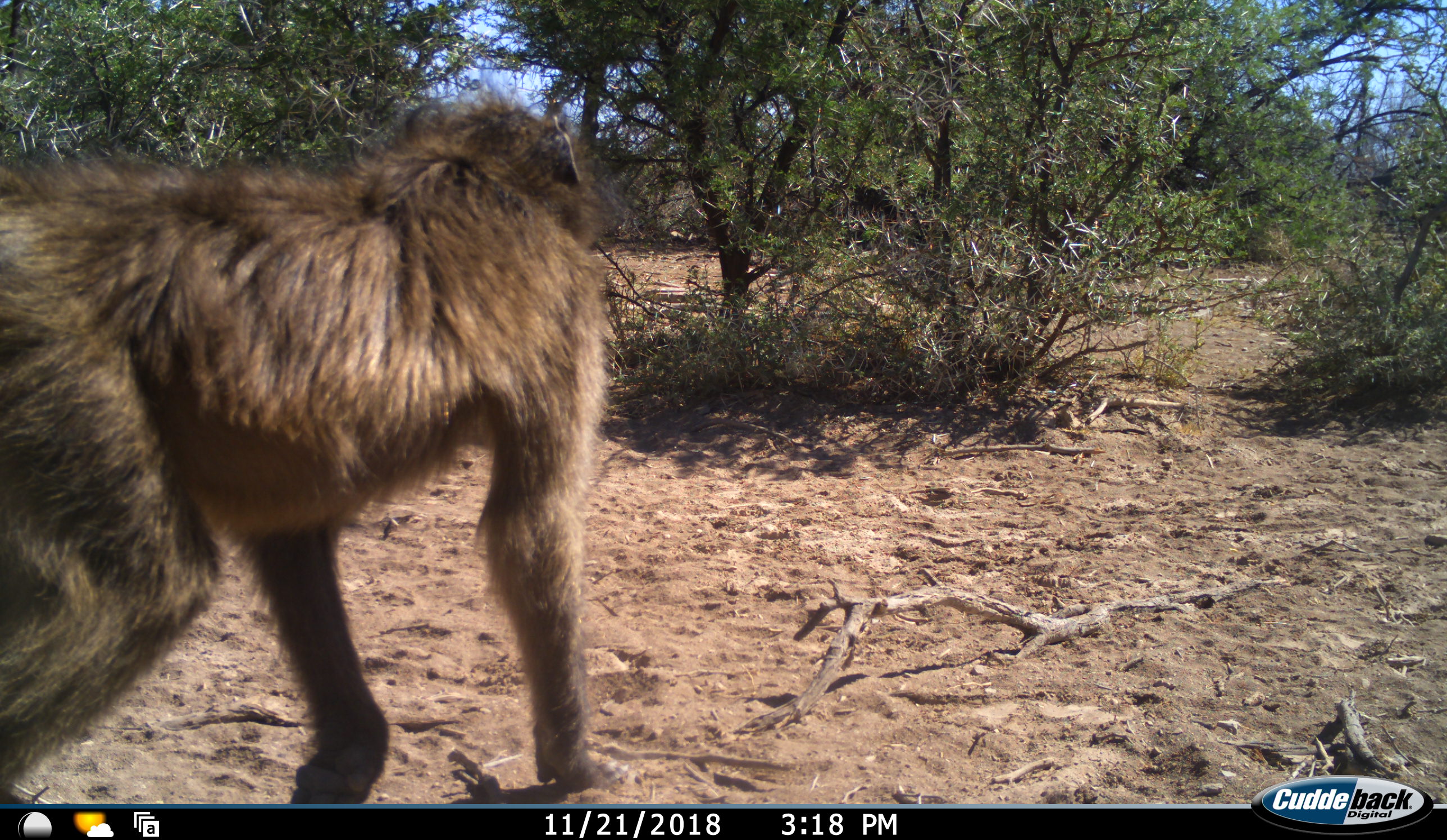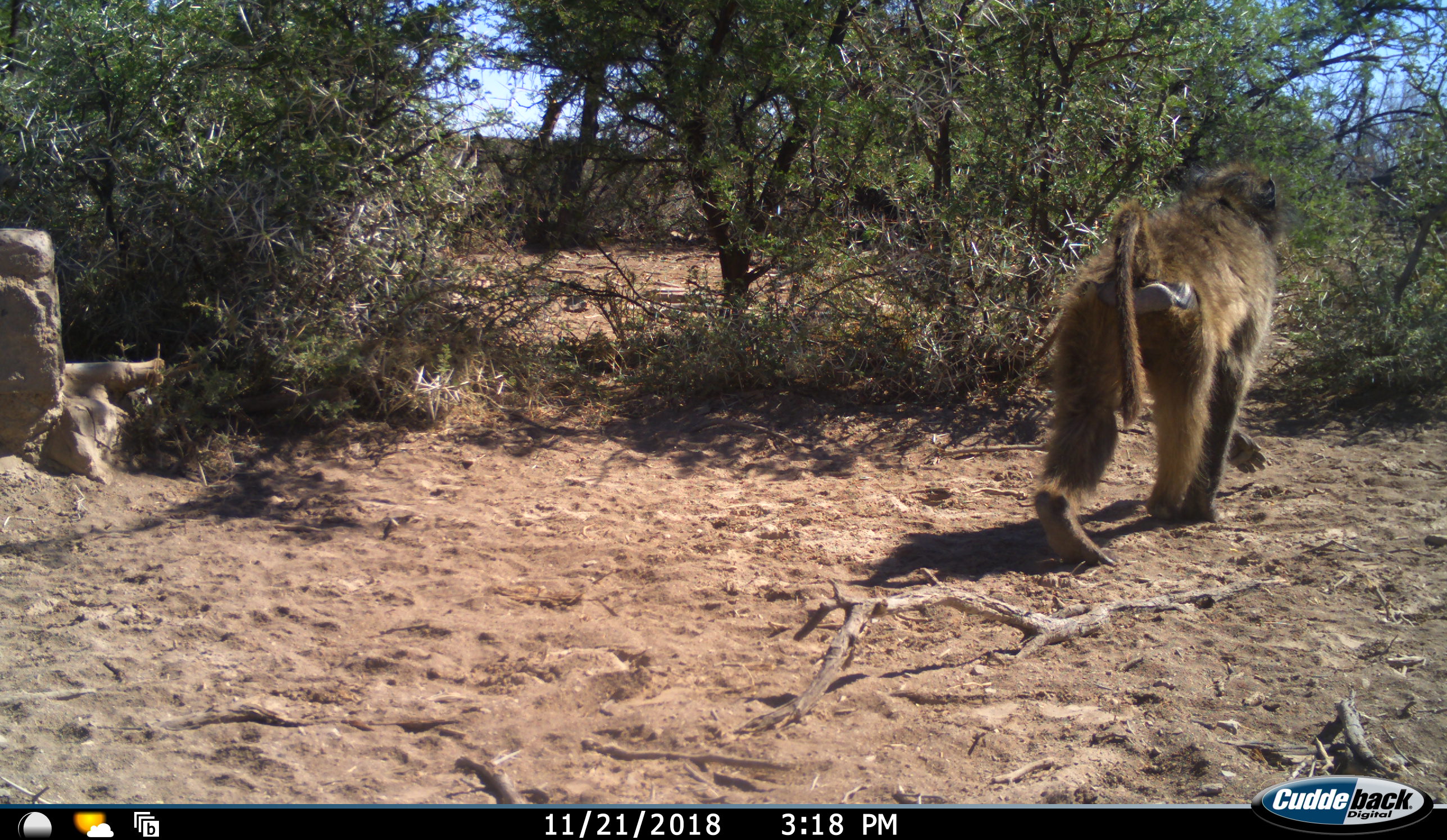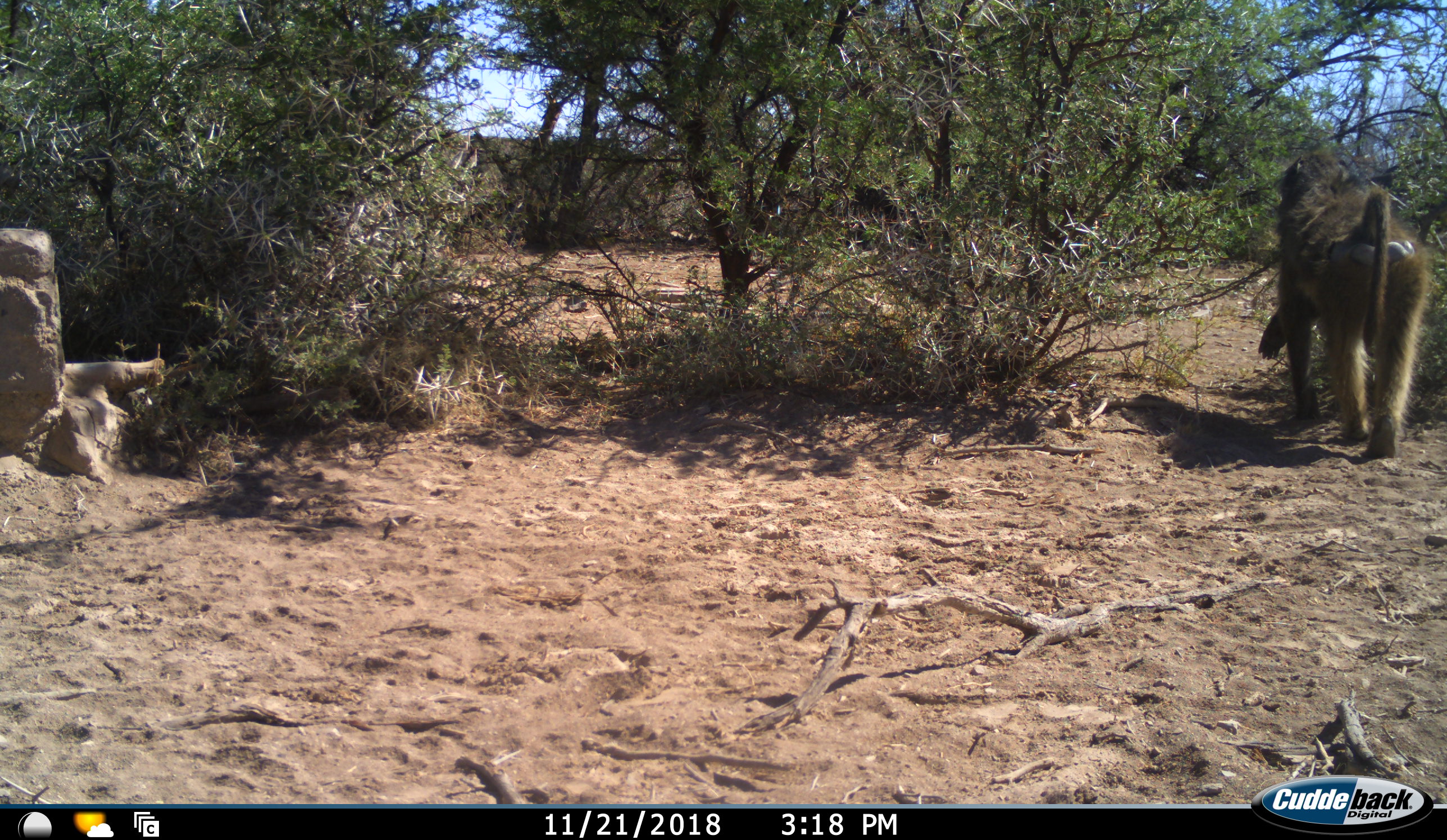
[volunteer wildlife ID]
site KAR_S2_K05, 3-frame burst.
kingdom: Animalia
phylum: Chordata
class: Mammalia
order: Primates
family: Cercopithecidae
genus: Papio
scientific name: Papio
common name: baboon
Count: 1.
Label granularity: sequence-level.